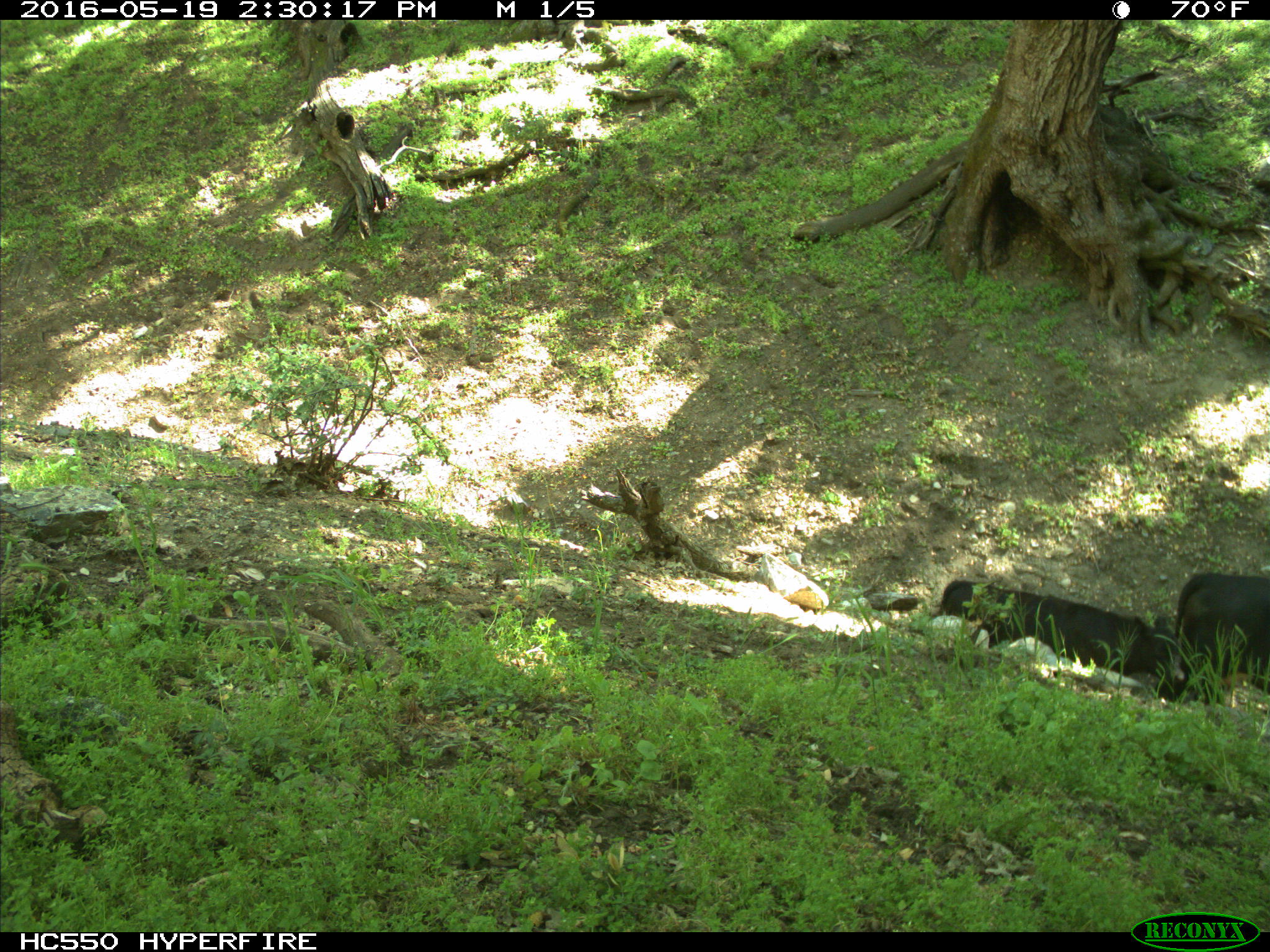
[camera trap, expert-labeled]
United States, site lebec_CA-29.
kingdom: Animalia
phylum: Chordata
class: Mammalia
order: Artiodactyla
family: Bovidae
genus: Bos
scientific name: Bos taurus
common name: domestic cow